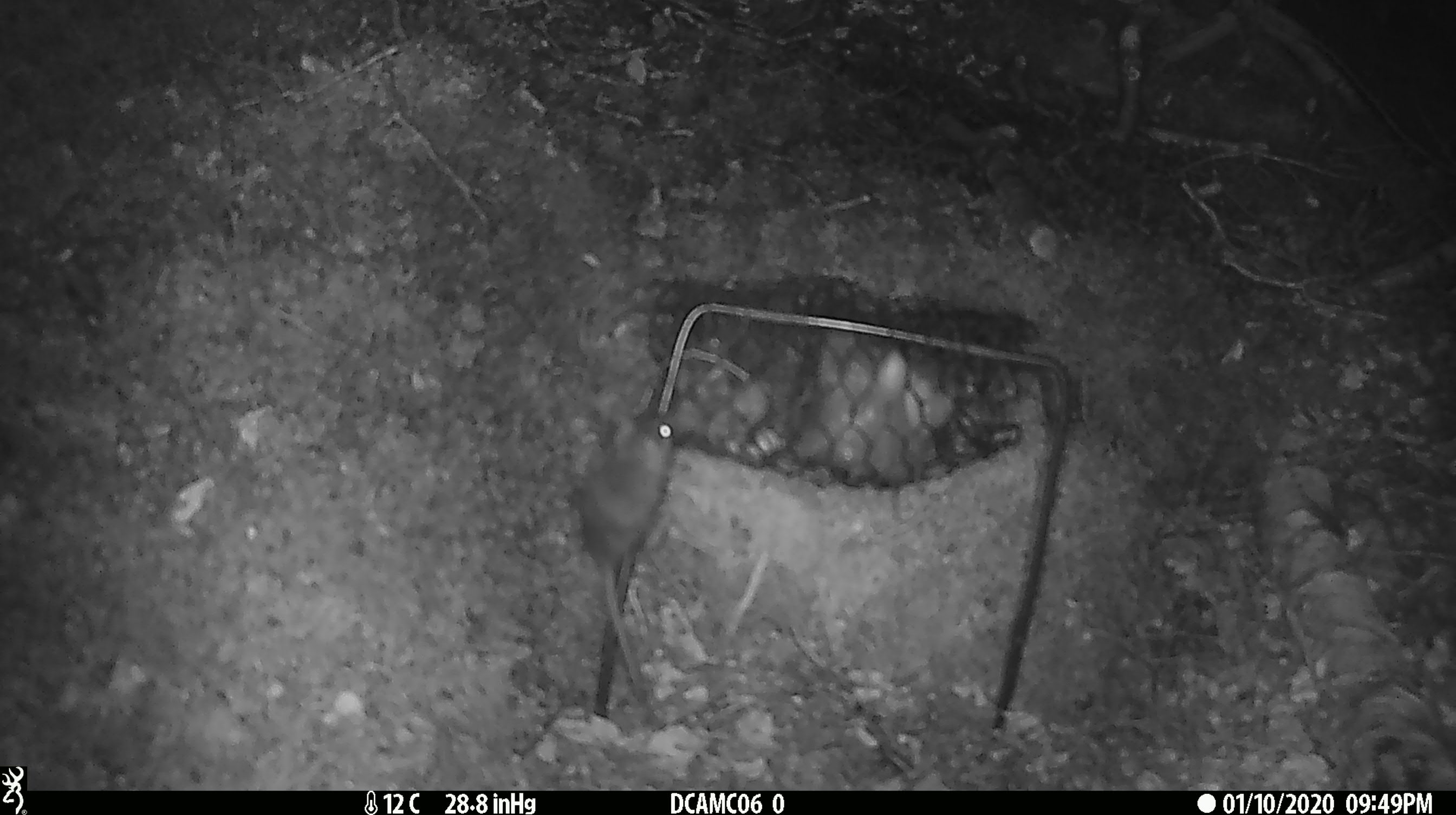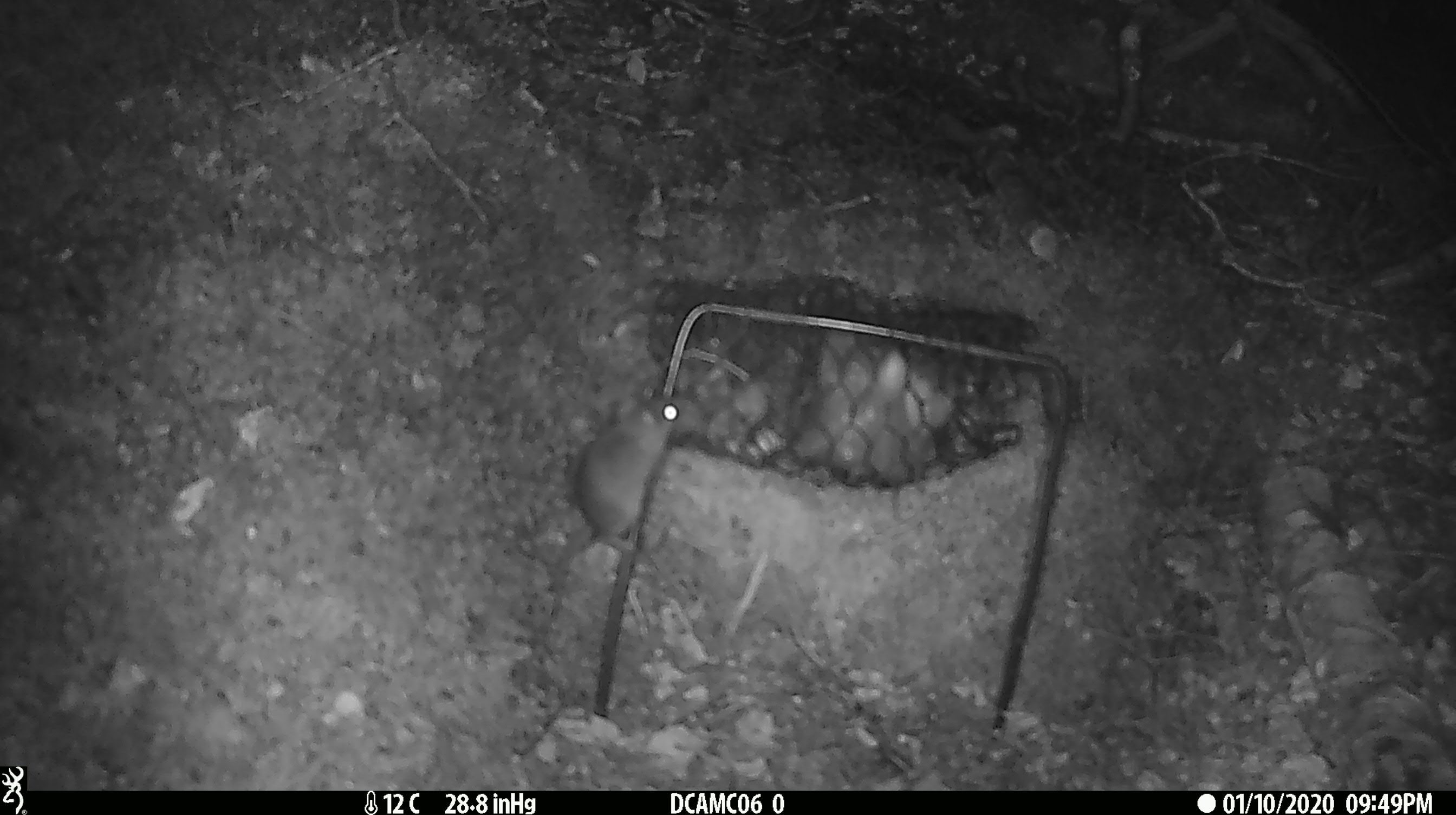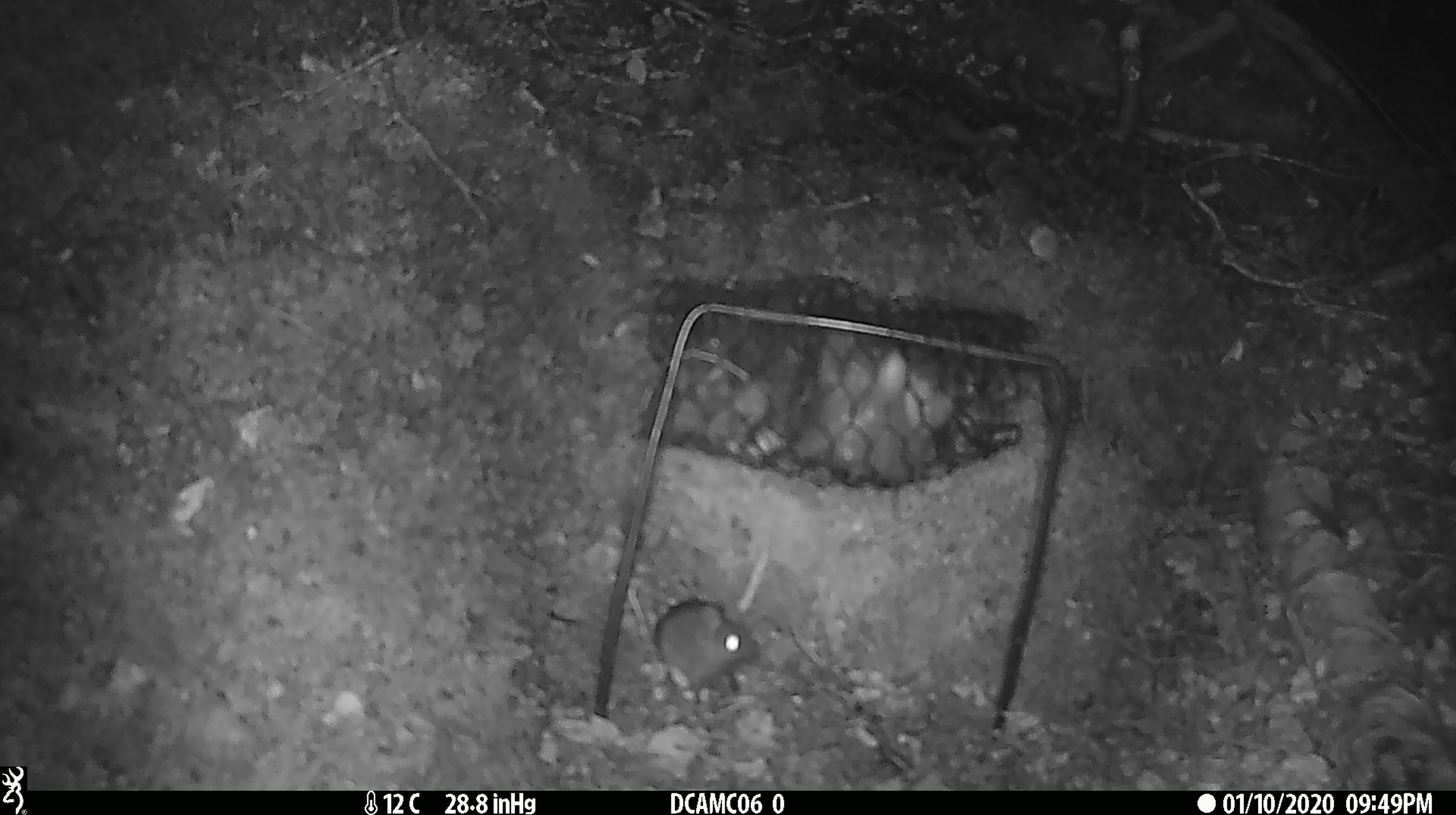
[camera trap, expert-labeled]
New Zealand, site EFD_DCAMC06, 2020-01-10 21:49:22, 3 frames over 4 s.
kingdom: Animalia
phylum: Chordata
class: Mammalia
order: Rodentia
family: Muridae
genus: Mus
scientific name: Mus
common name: mouse